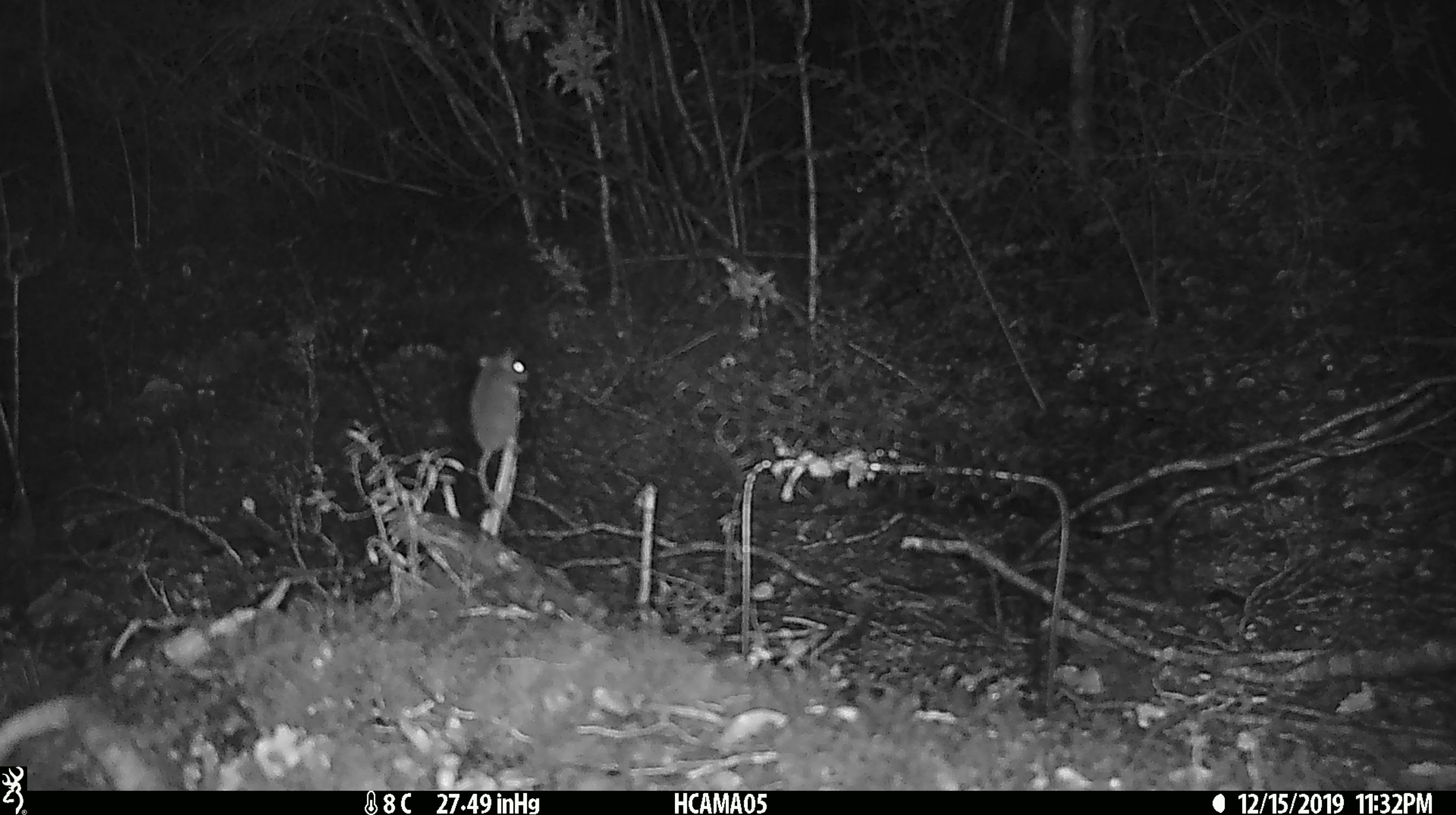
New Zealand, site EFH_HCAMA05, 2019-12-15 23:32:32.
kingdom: Animalia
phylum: Chordata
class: Mammalia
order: Rodentia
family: Muridae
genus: Mus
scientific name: Mus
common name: mouse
Mouse (Mus).